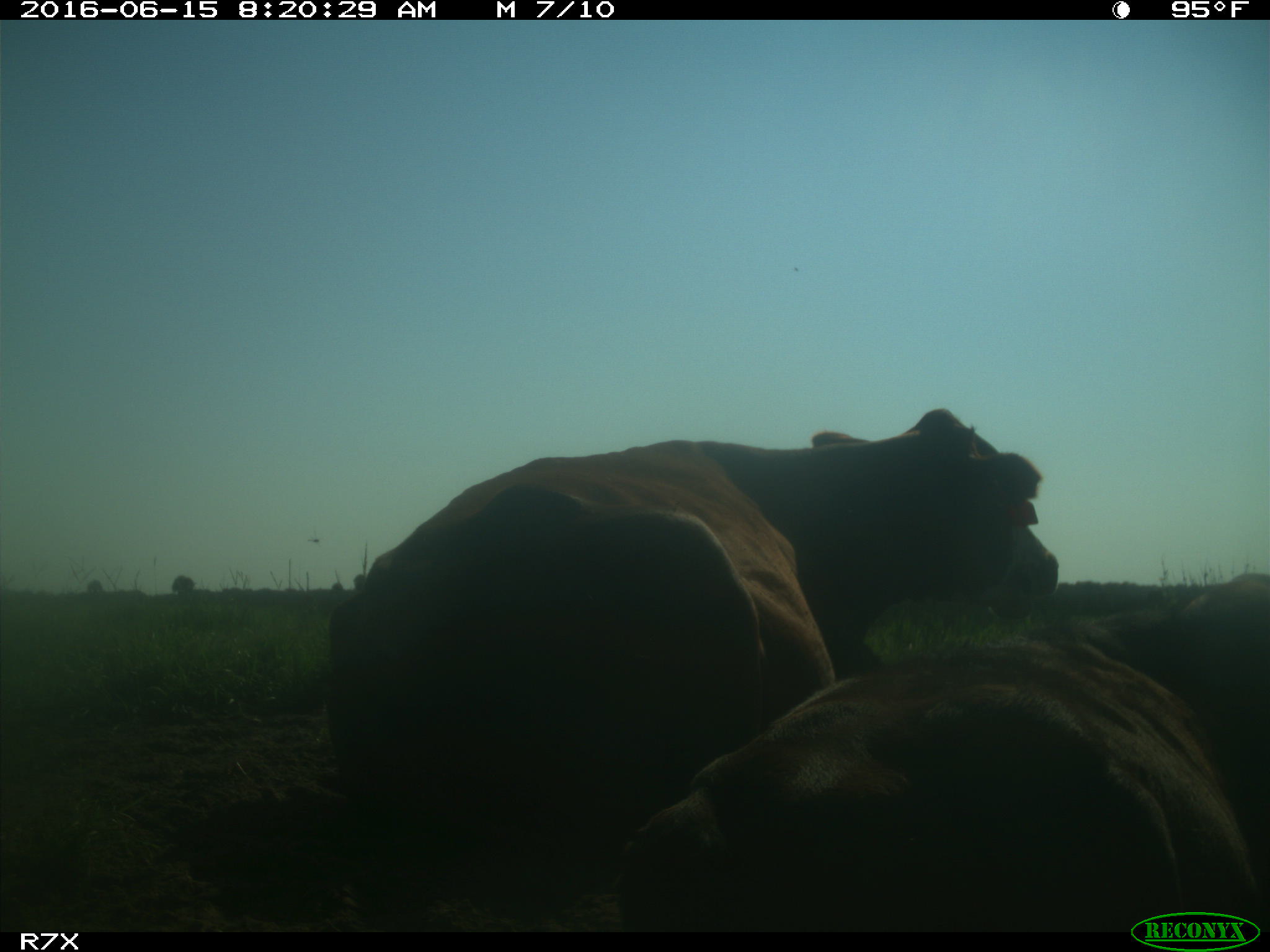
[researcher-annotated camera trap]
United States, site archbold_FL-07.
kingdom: Animalia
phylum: Chordata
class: Mammalia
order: Artiodactyla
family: Bovidae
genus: Bos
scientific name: Bos taurus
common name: domestic cow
Bos taurus (domestic cow).